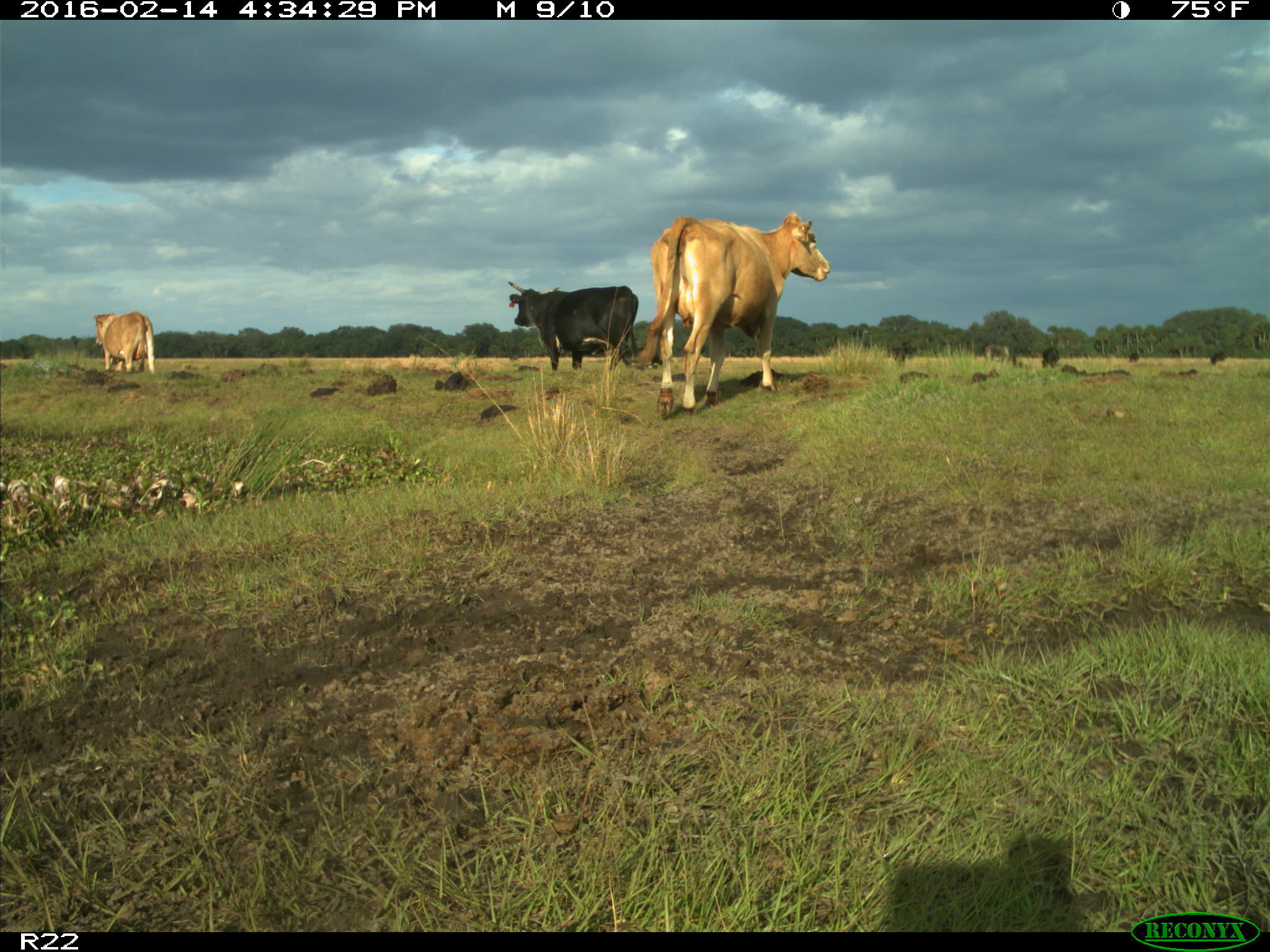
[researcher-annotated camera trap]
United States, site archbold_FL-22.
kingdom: Animalia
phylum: Chordata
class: Mammalia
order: Artiodactyla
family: Bovidae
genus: Bos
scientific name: Bos taurus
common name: domestic cow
Bos taurus (domestic cow).